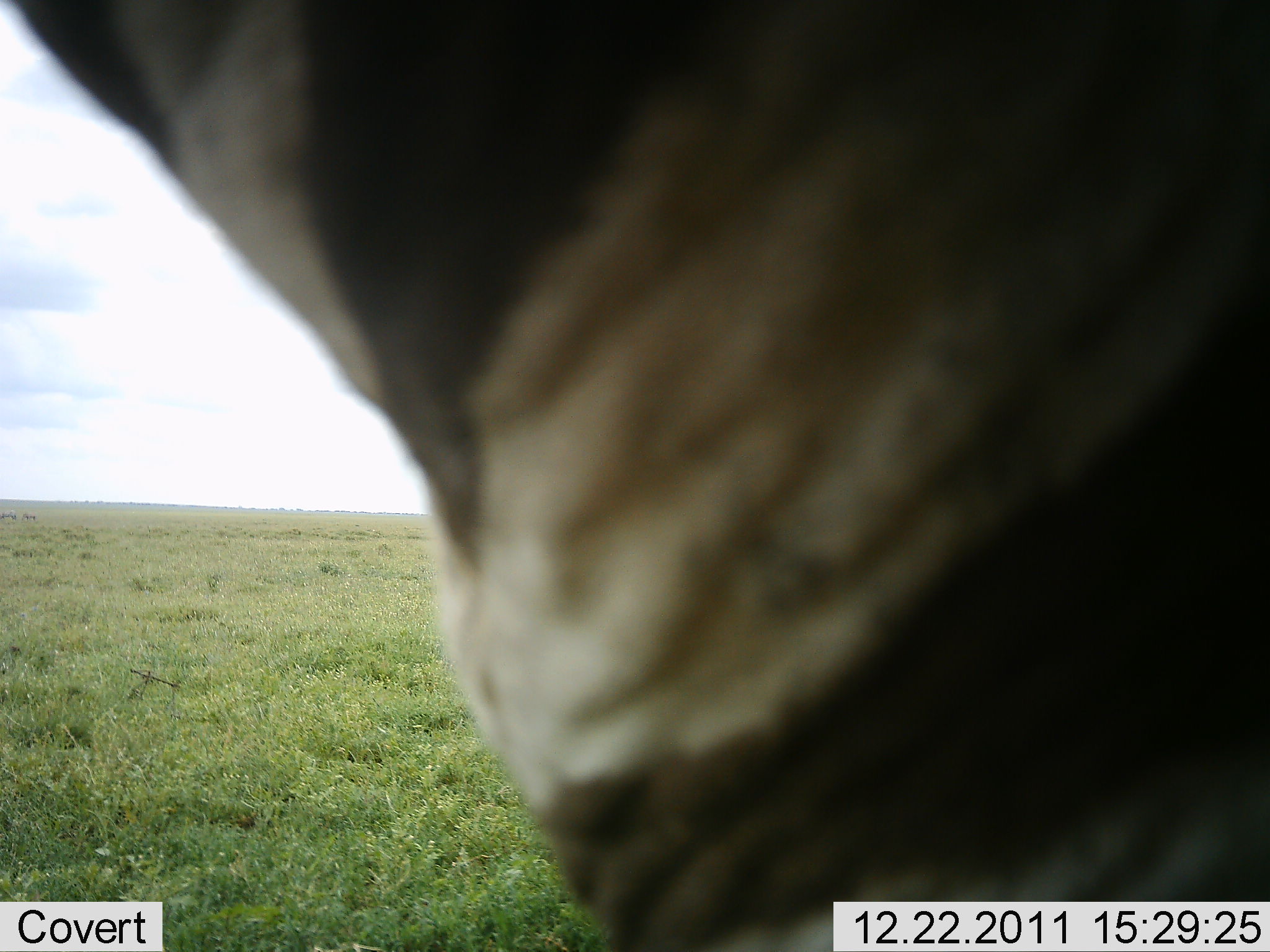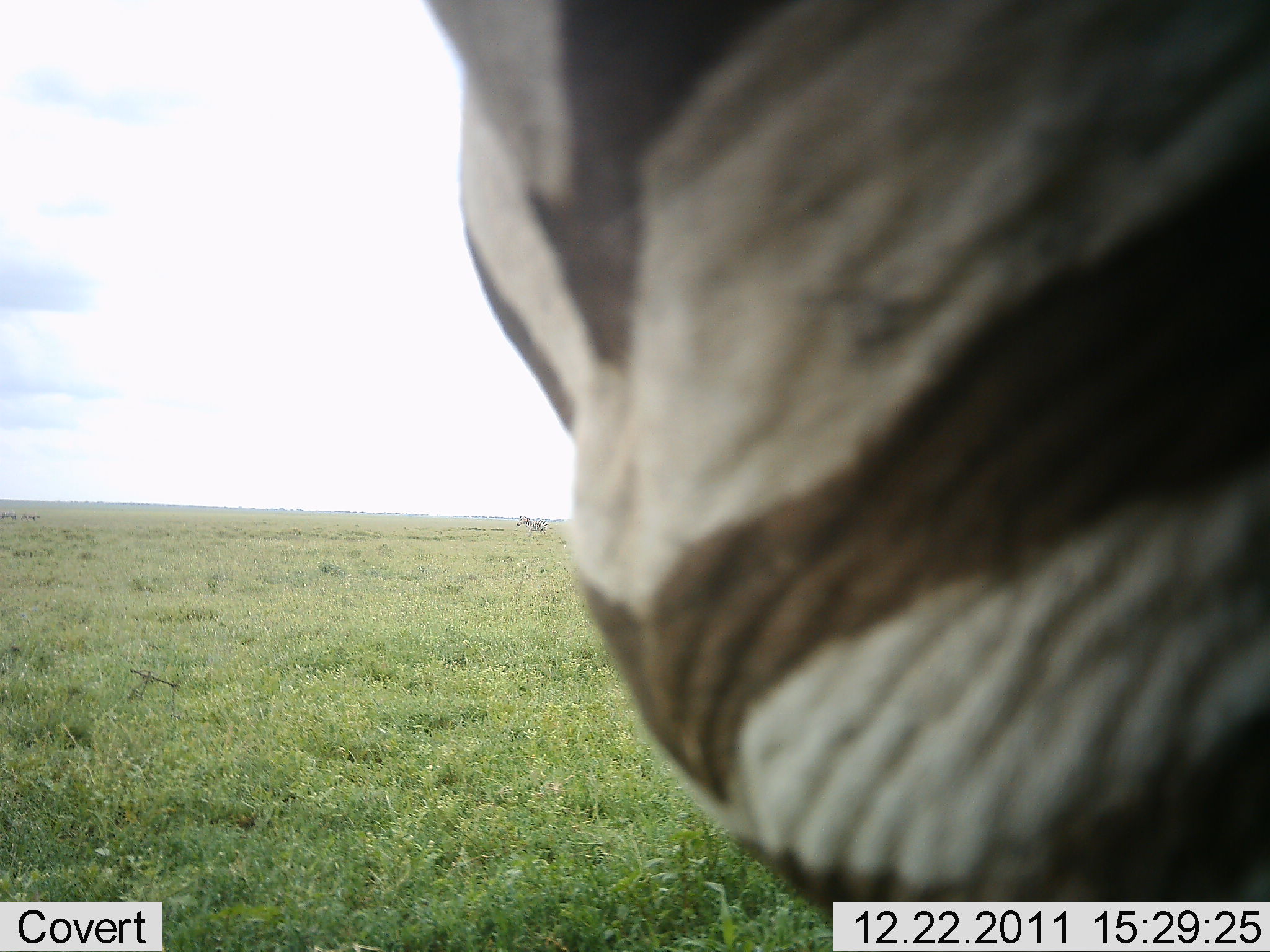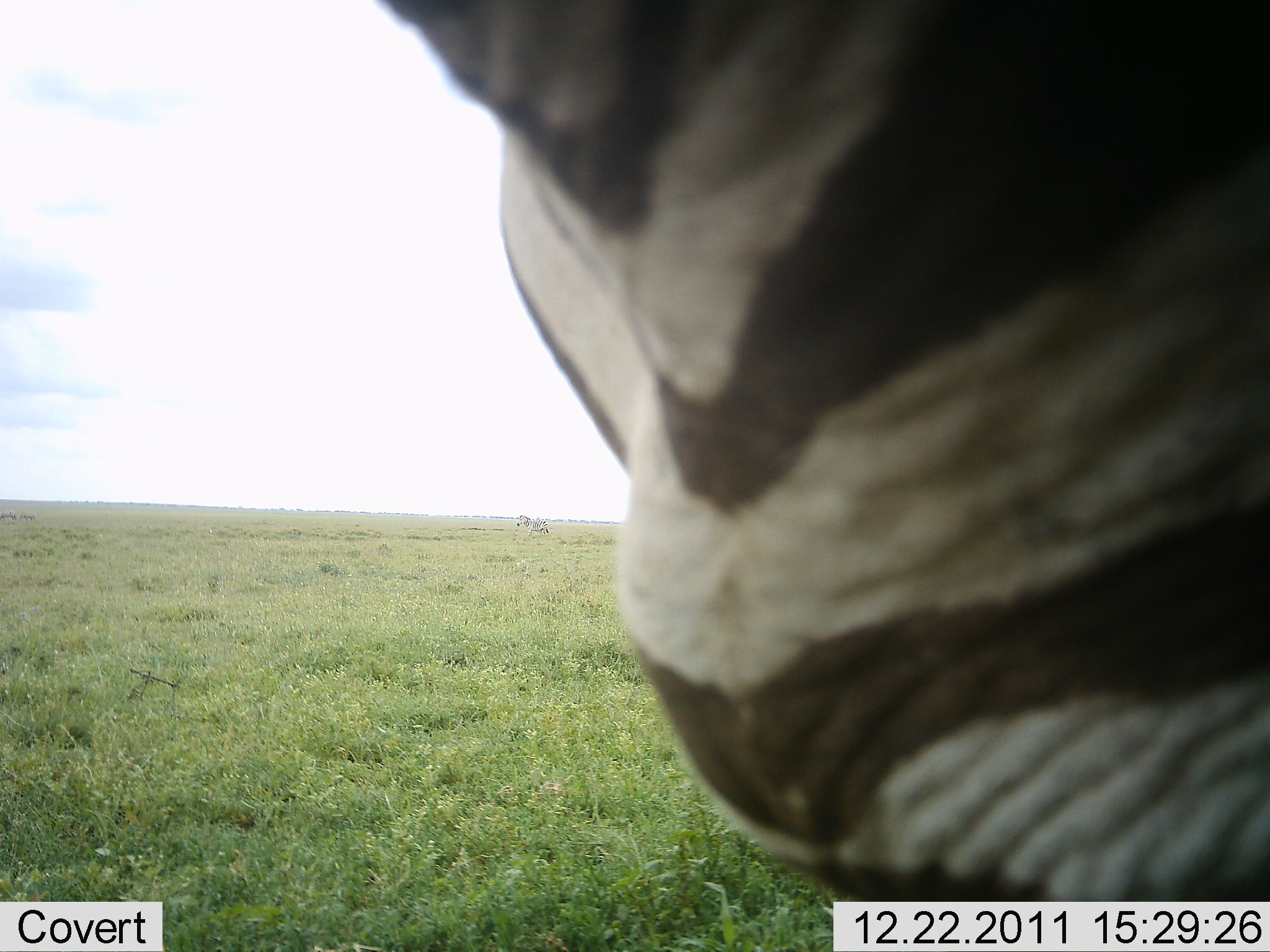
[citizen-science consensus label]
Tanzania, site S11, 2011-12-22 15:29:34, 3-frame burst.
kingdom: Animalia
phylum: Chordata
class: Mammalia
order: Perissodactyla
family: Equidae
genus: Equus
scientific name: Equus quagga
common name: plains zebra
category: zebra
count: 1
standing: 70%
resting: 10%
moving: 20%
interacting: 0%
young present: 0%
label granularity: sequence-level